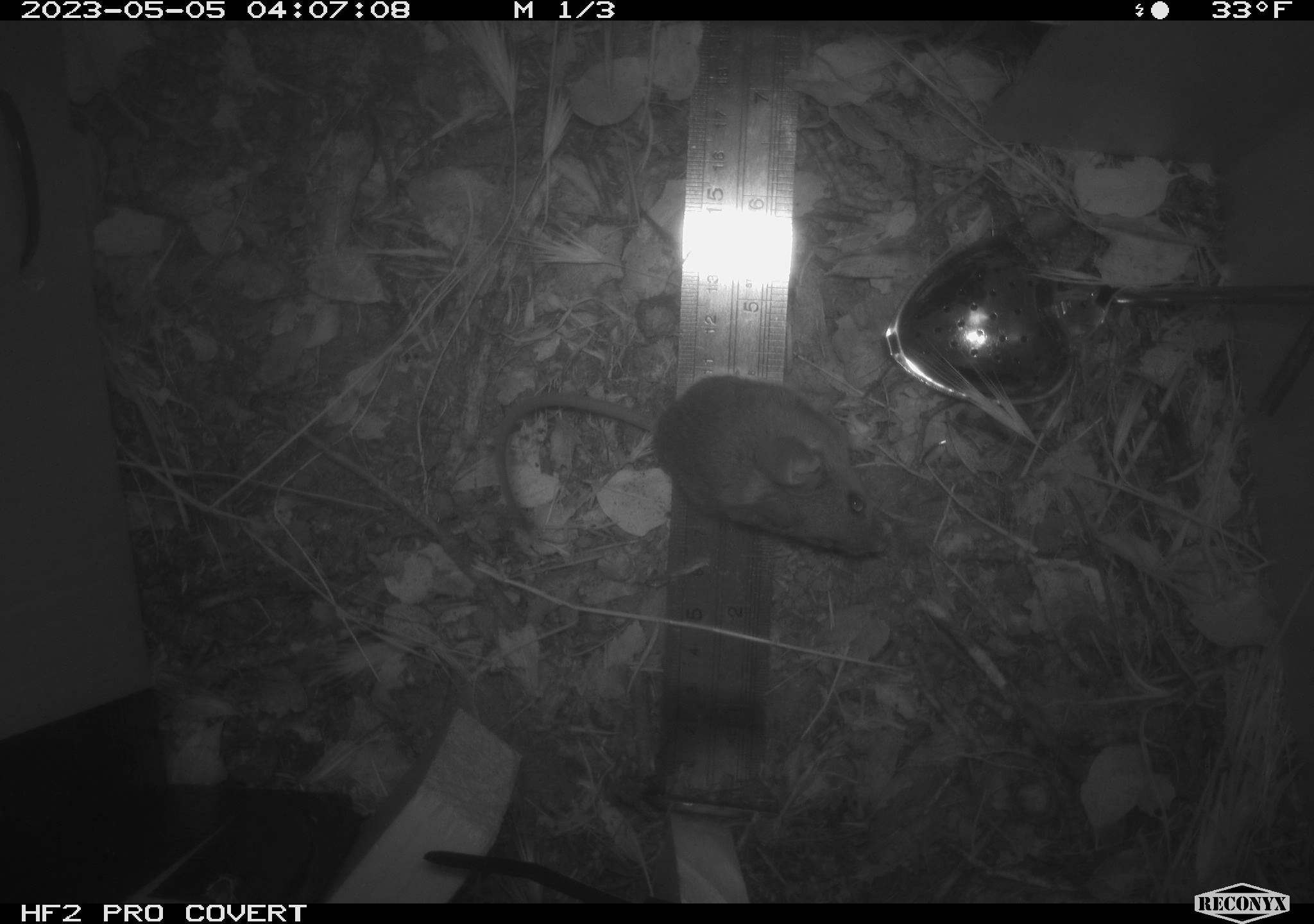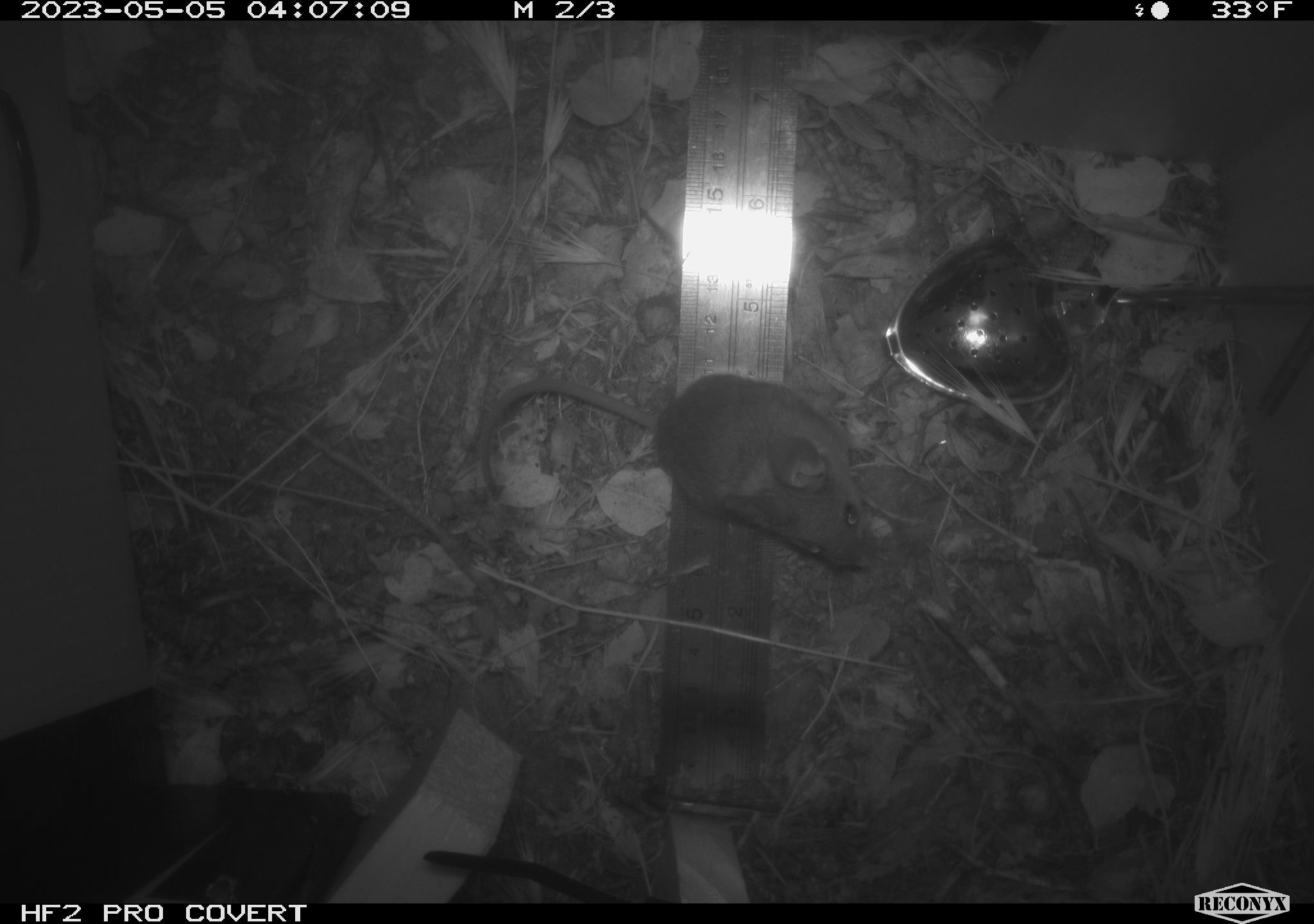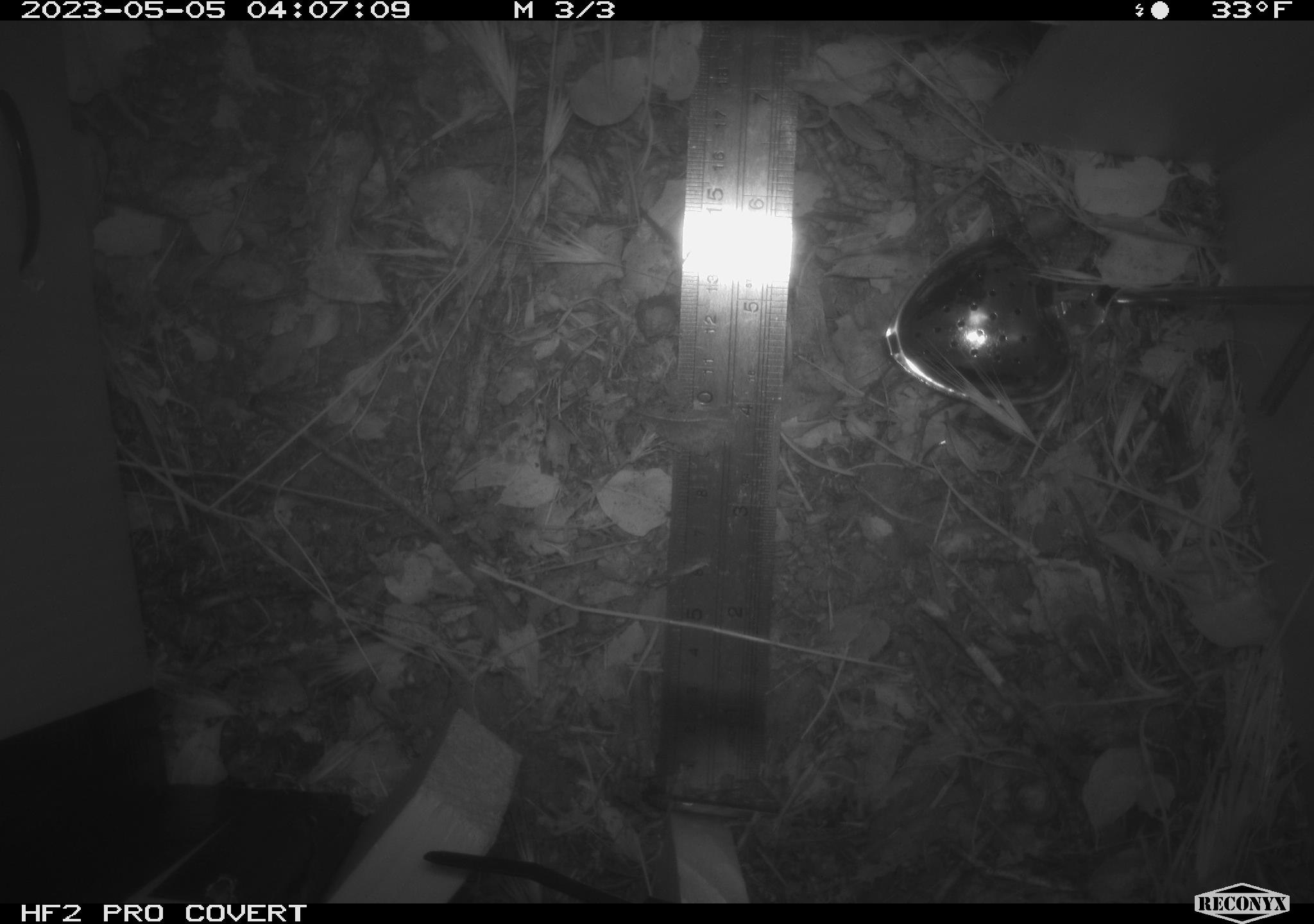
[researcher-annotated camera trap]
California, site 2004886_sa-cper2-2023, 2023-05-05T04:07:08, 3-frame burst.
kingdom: Animalia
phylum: Chordata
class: Mammalia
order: Rodentia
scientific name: Rodentia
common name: mouse species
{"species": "mouse species (Rodentia)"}